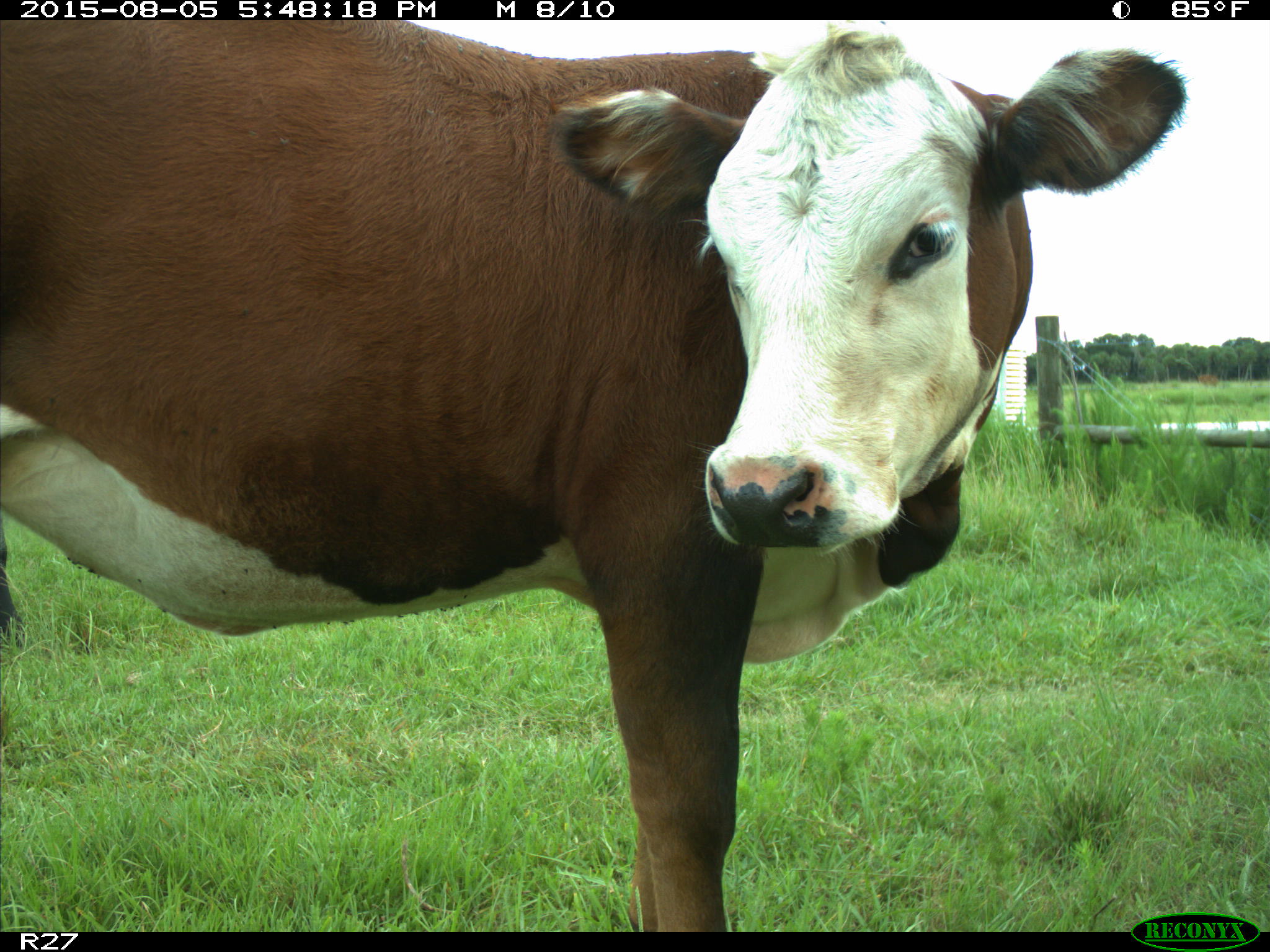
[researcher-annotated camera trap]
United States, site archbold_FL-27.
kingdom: Animalia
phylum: Chordata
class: Mammalia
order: Artiodactyla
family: Bovidae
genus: Bos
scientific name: Bos taurus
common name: domestic cow